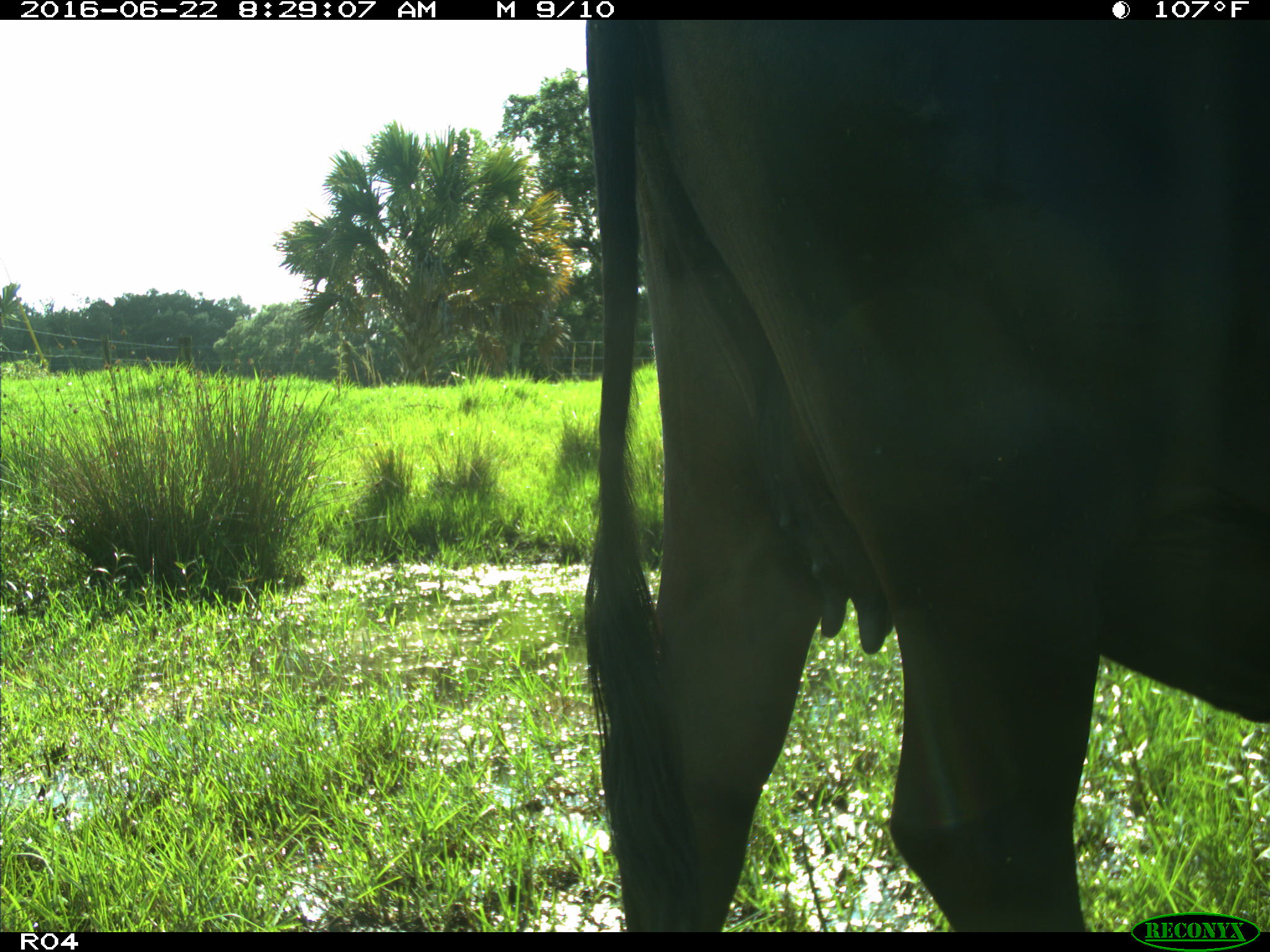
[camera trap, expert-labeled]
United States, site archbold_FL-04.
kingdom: Animalia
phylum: Chordata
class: Mammalia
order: Artiodactyla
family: Bovidae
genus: Bos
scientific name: Bos taurus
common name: domestic cow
Bos taurus (domestic cow).